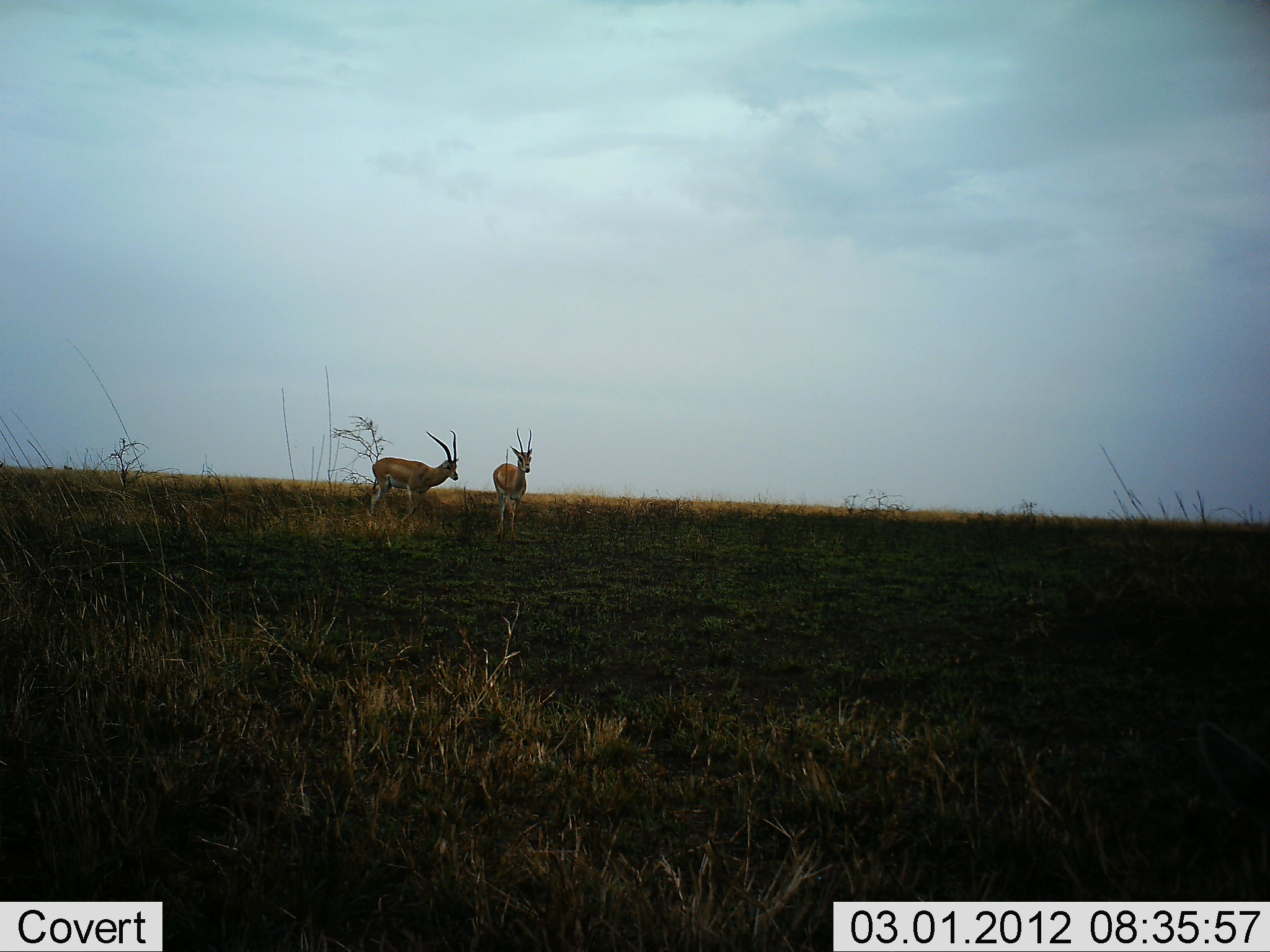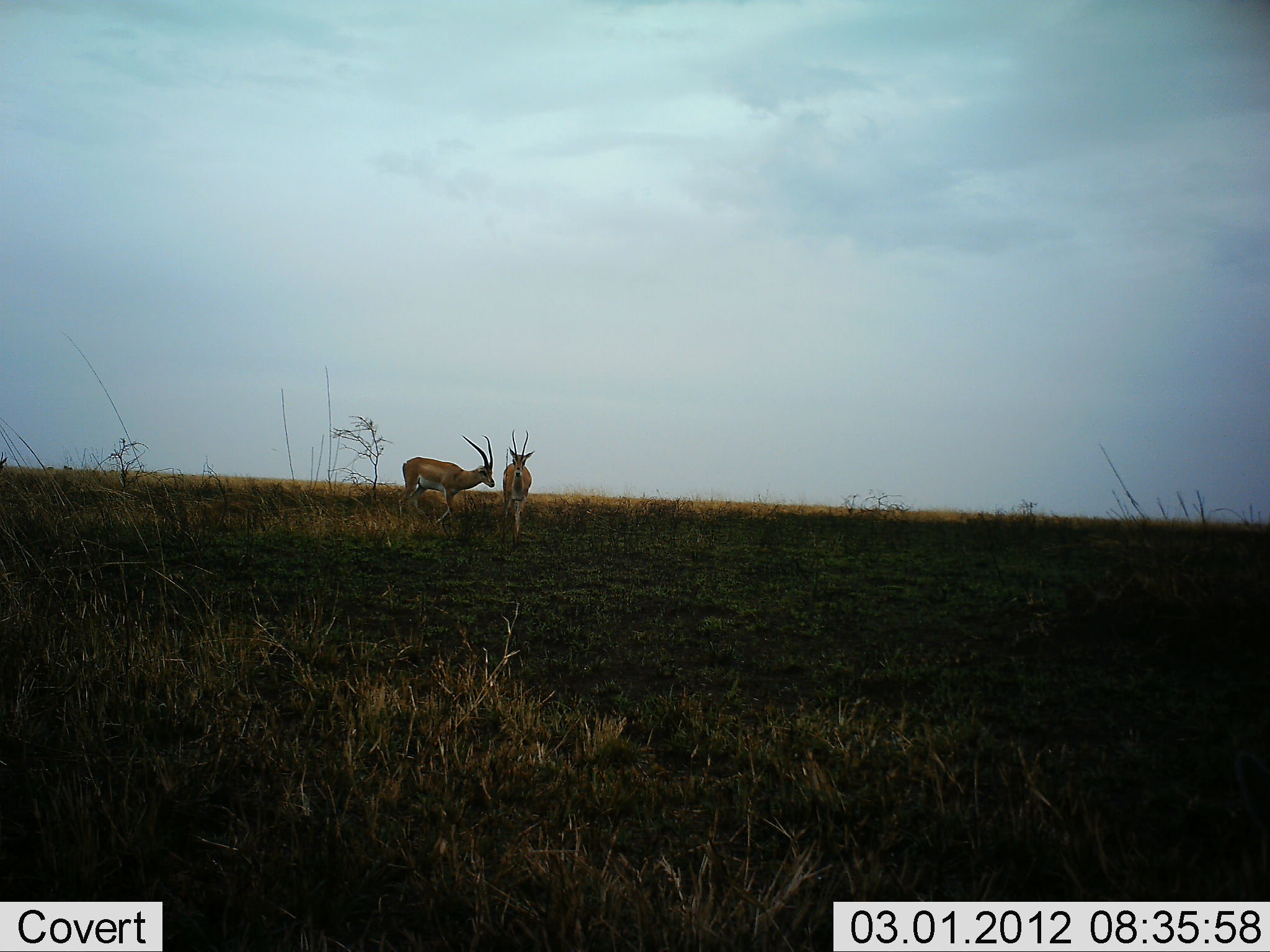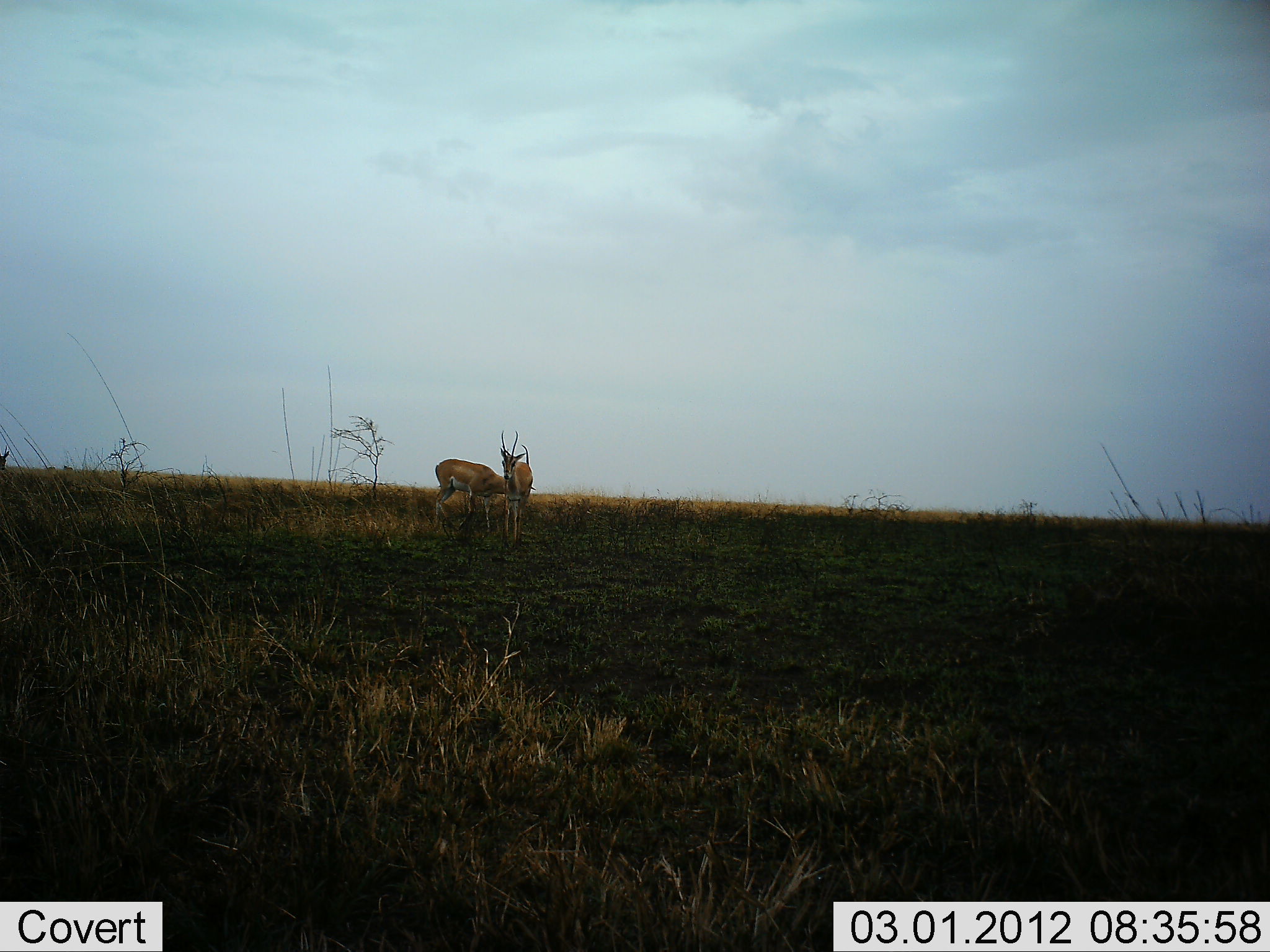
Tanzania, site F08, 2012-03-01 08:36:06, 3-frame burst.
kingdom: Animalia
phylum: Chordata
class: Mammalia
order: Artiodactyla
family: Bovidae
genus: Nanger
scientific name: Nanger granti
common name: grant's gazelle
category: gazellegrants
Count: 2.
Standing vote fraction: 44%.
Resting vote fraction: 0%.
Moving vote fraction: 81%.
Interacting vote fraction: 6%.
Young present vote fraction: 0%.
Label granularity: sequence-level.